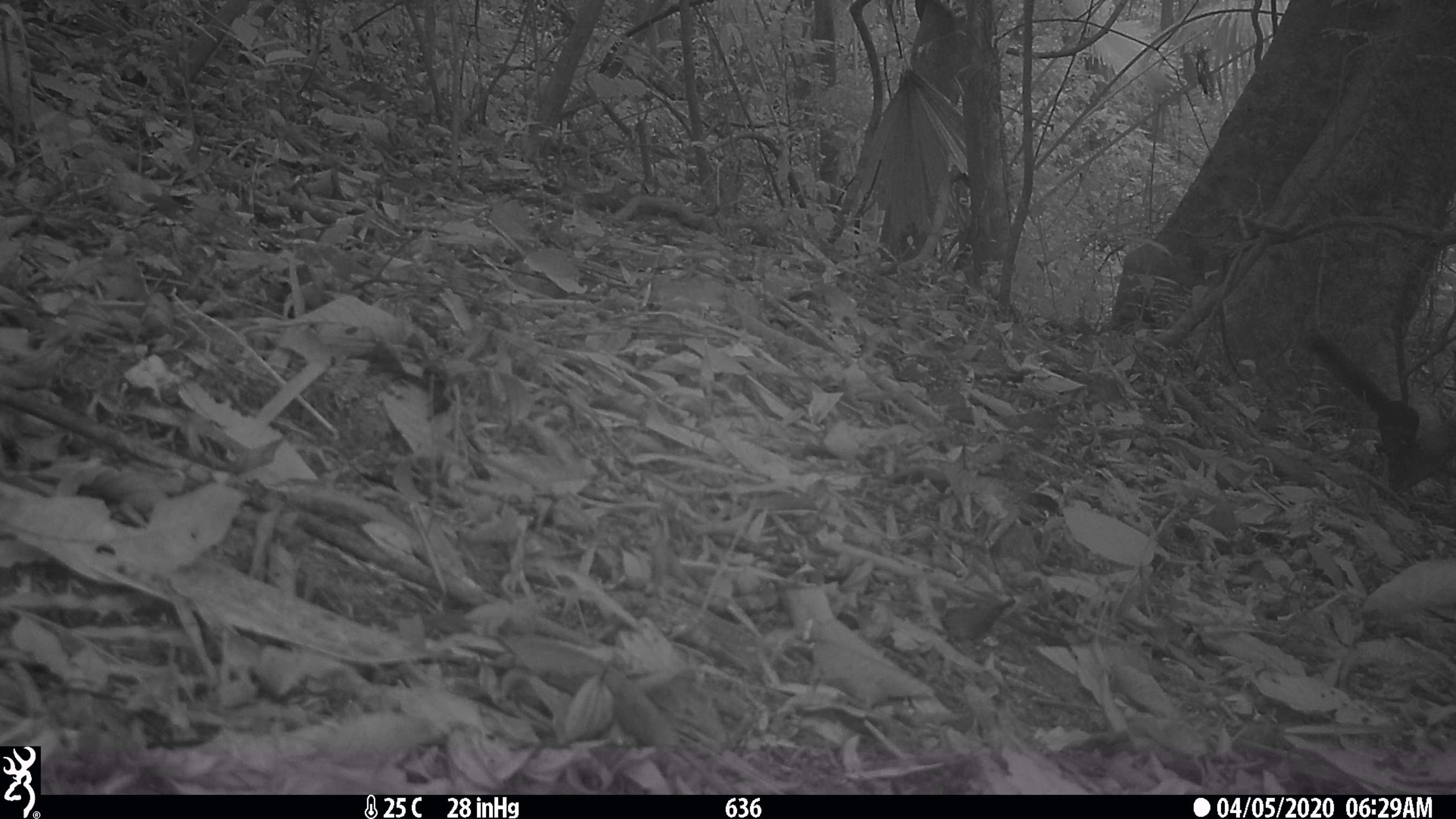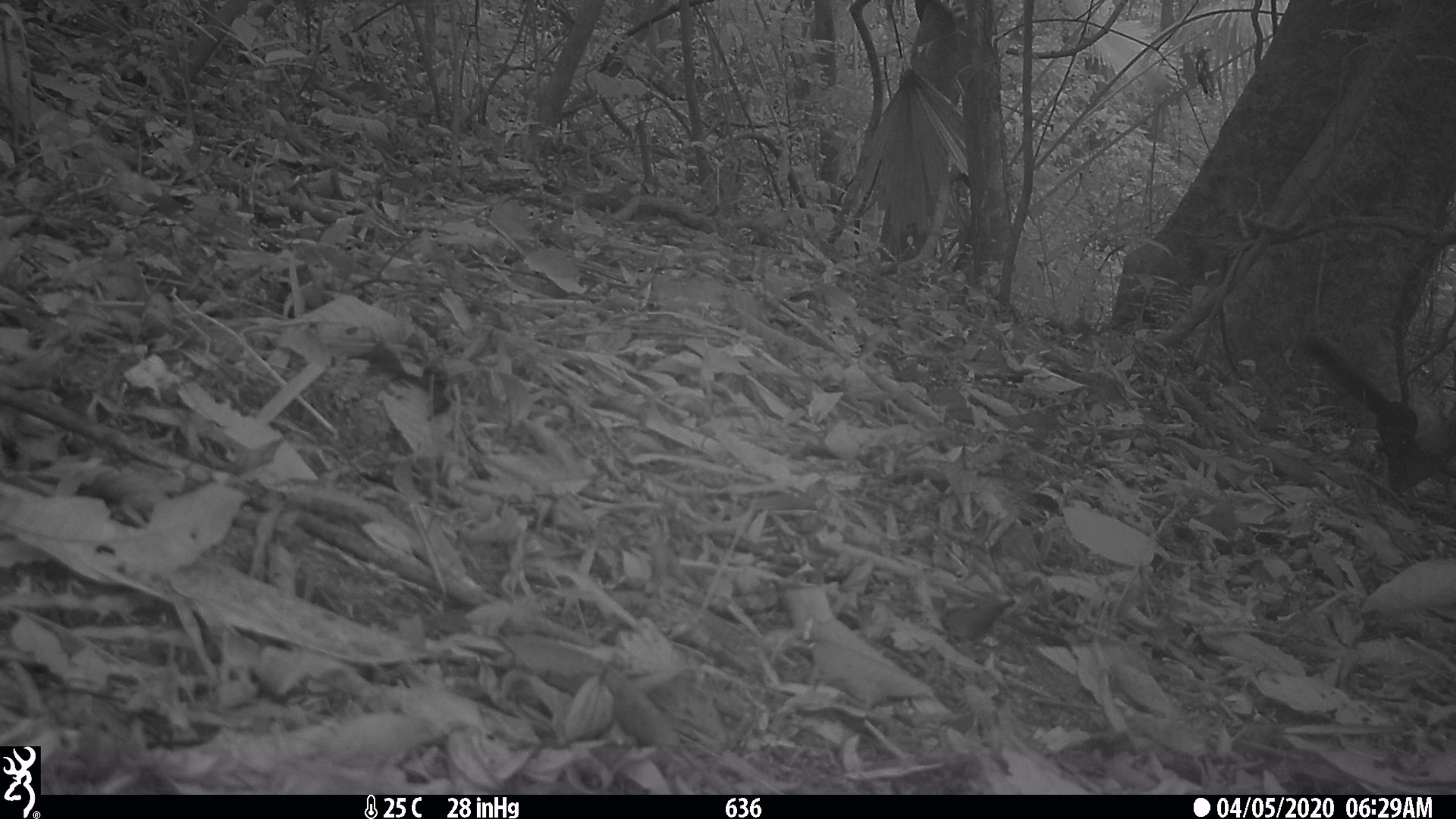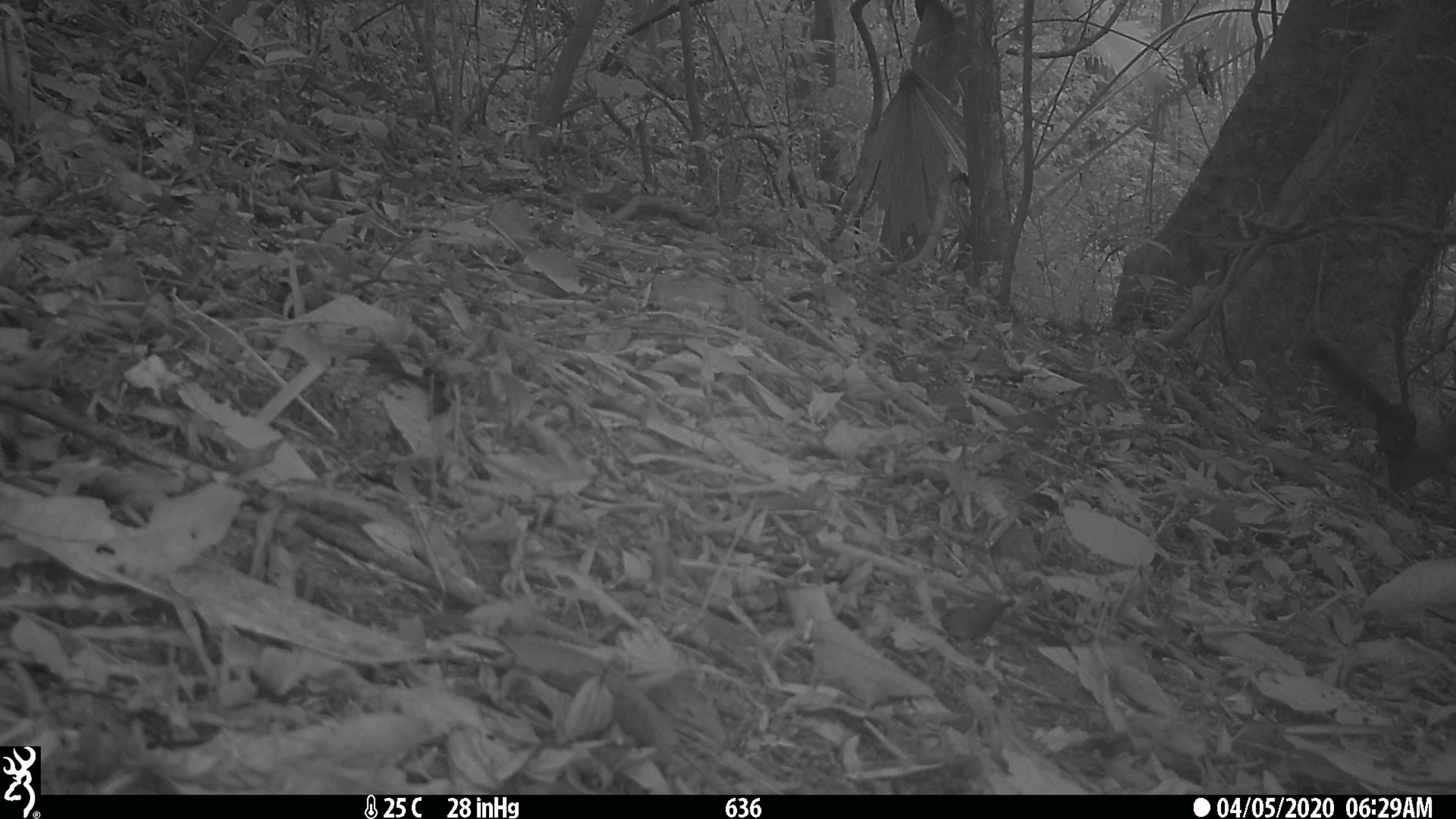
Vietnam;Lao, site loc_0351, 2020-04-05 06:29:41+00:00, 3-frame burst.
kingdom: Animalia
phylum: Chordata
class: Mammalia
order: Rodentia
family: Sciuridae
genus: Callosciurus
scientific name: Callosciurus erythraeus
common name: pallas's squirrel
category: pallass squirrel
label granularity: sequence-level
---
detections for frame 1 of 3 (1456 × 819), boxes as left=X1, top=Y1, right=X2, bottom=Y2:
pallass squirrel: left=1297, top=328, right=1419, bottom=470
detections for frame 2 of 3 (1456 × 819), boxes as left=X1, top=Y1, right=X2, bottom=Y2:
pallass squirrel: left=1300, top=335, right=1418, bottom=469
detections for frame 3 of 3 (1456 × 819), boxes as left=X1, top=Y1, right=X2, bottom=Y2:
pallass squirrel: left=1306, top=338, right=1416, bottom=469